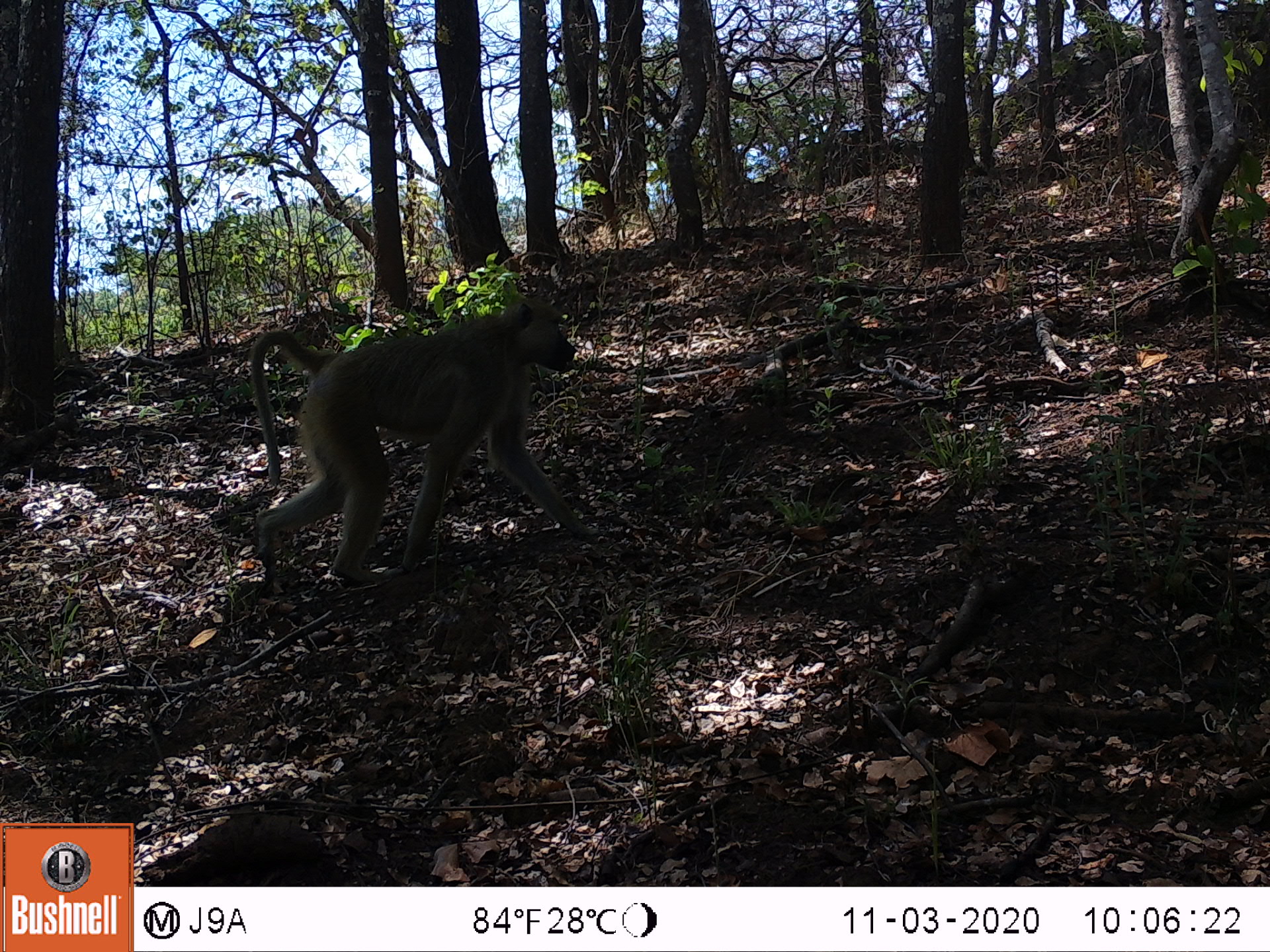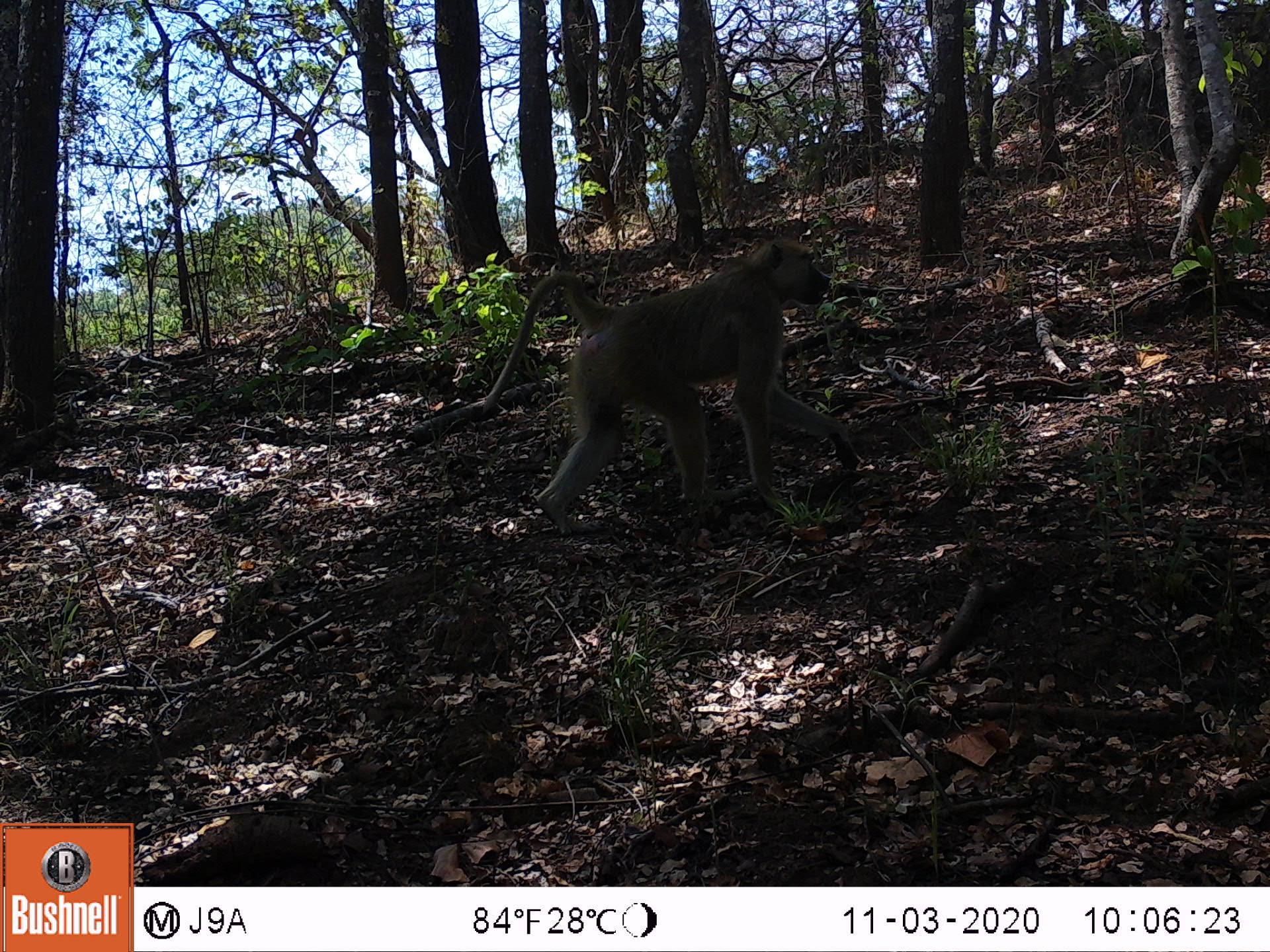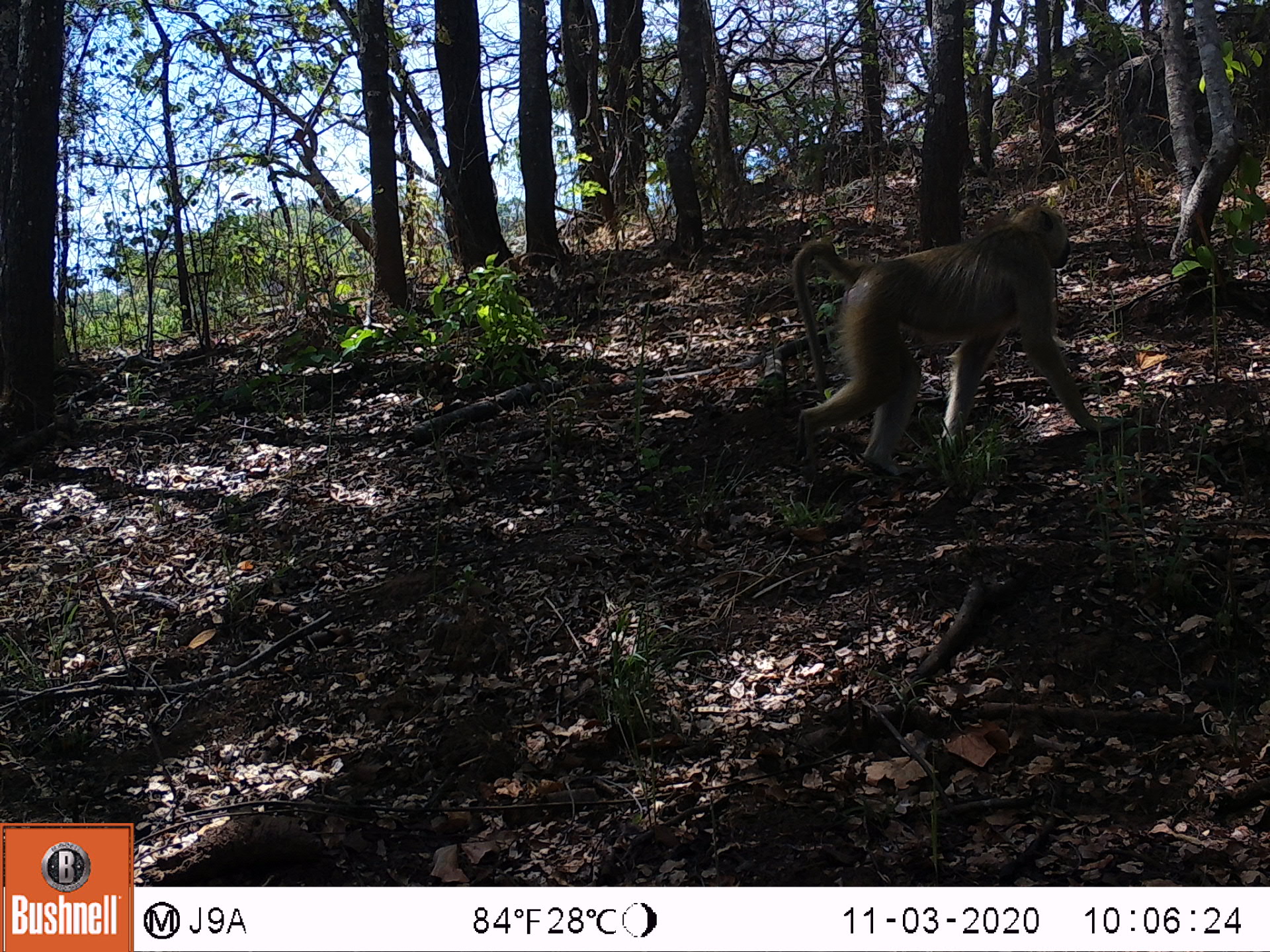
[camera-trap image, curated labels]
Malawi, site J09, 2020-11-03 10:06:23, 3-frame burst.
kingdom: Animalia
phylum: Chordata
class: Mammalia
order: Primates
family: Cercopithecidae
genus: Papio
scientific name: Papio cynocephalus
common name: yellow baboon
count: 1